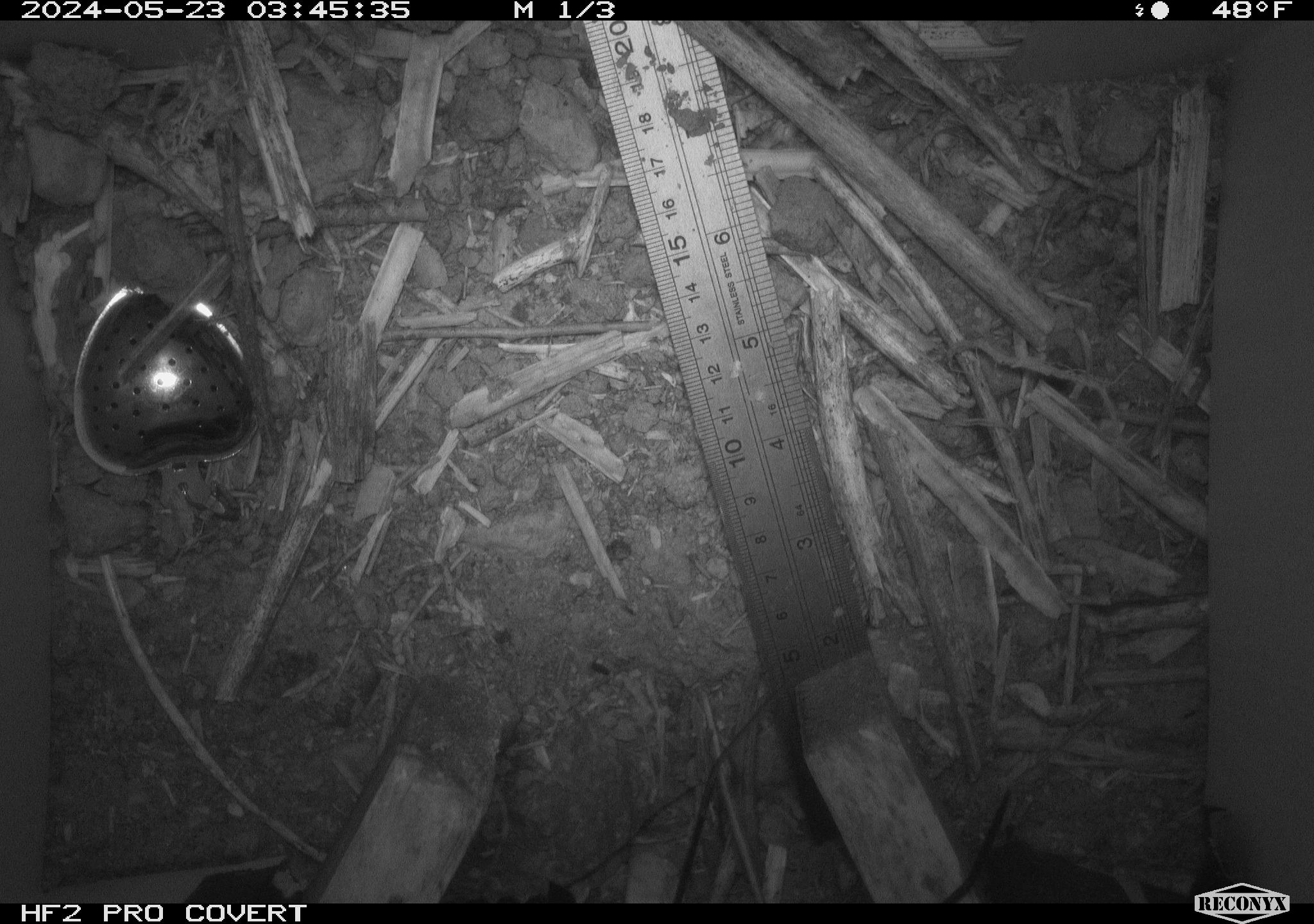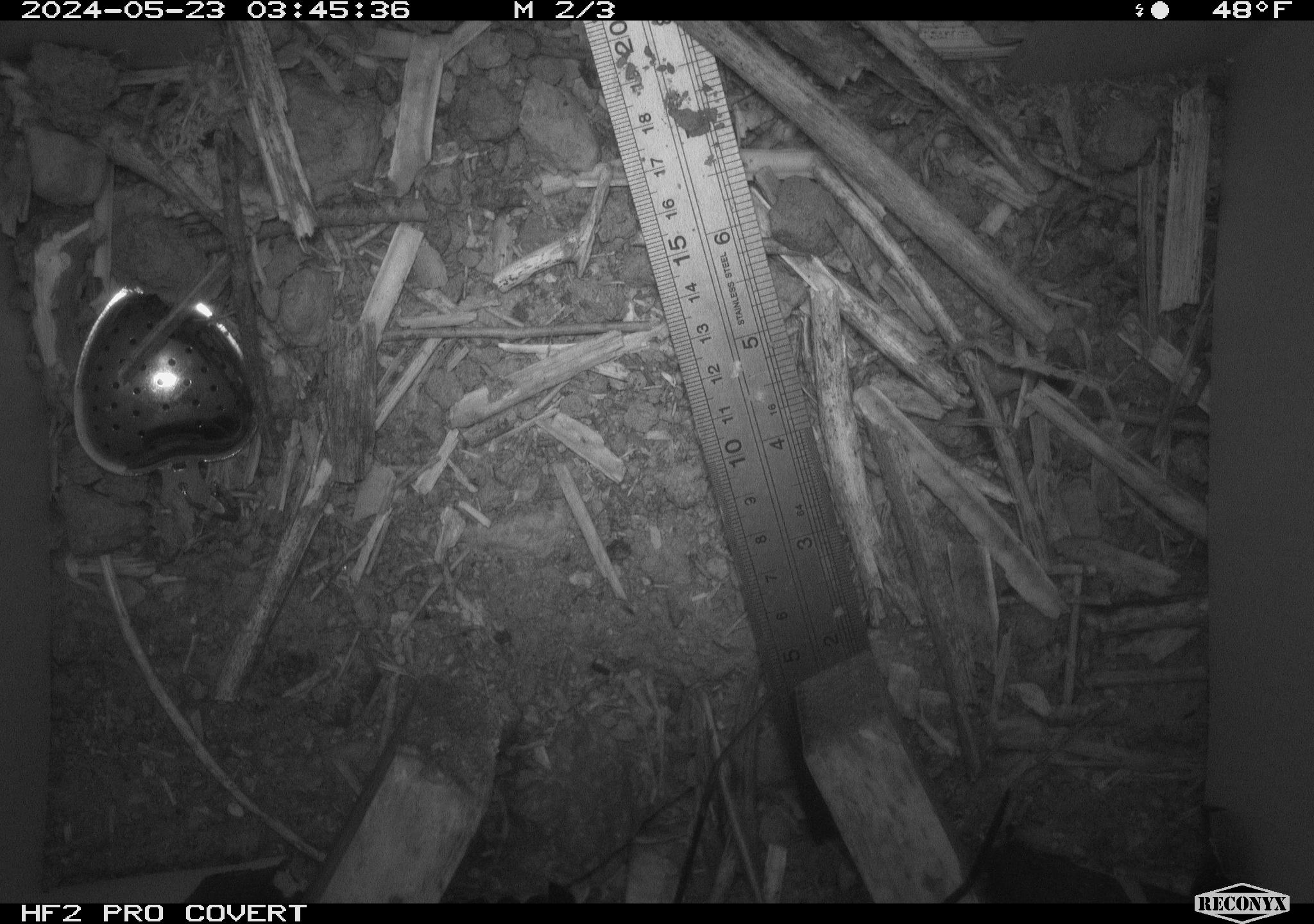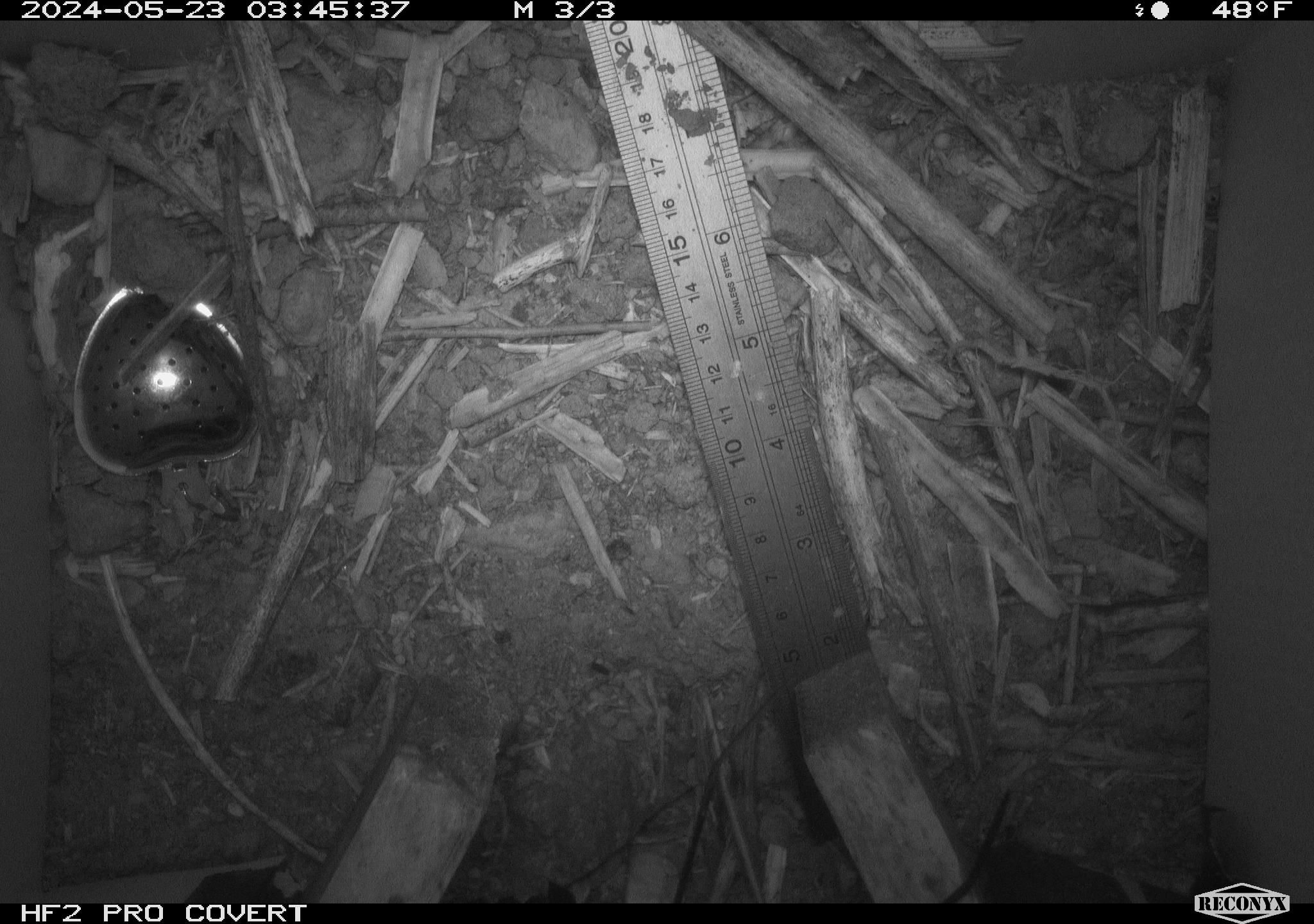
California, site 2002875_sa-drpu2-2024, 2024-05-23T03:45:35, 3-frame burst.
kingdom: Animalia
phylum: Chordata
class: Mammalia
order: Rodentia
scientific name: Rodentia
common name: rodent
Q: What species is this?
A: Rodent (Rodentia).